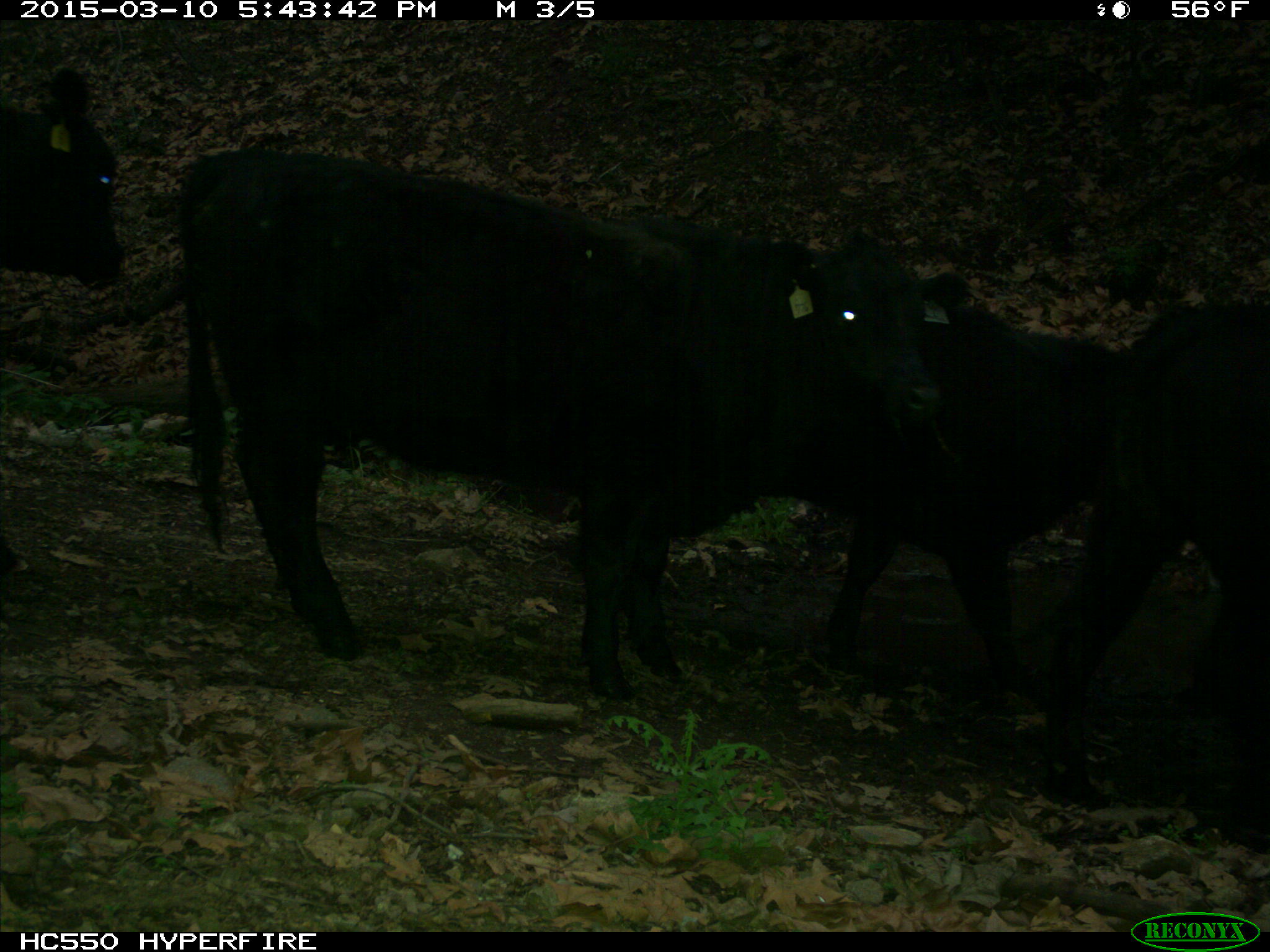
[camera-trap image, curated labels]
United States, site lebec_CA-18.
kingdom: Animalia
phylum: Chordata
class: Mammalia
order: Artiodactyla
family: Bovidae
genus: Bos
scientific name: Bos taurus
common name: domestic cow